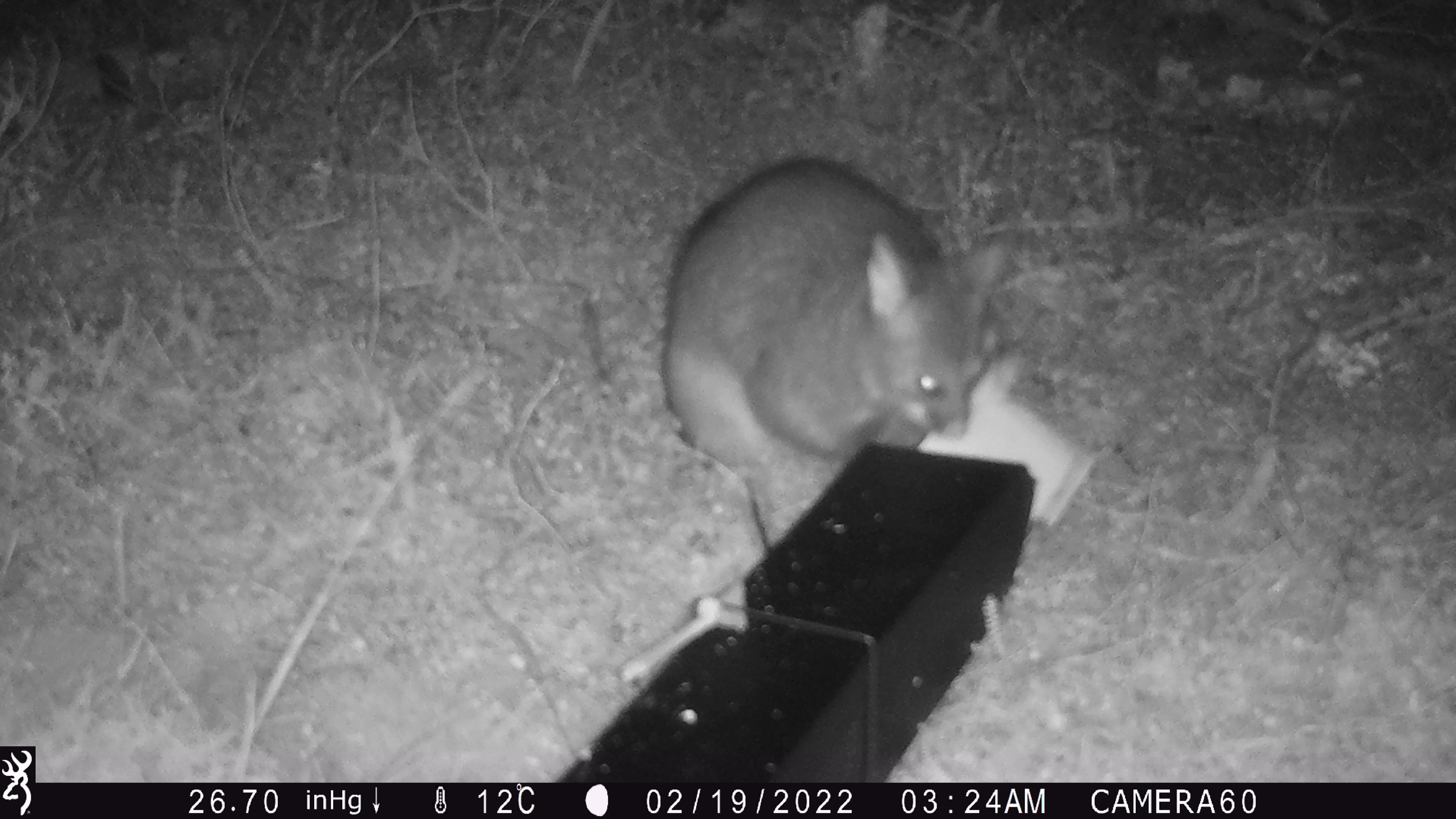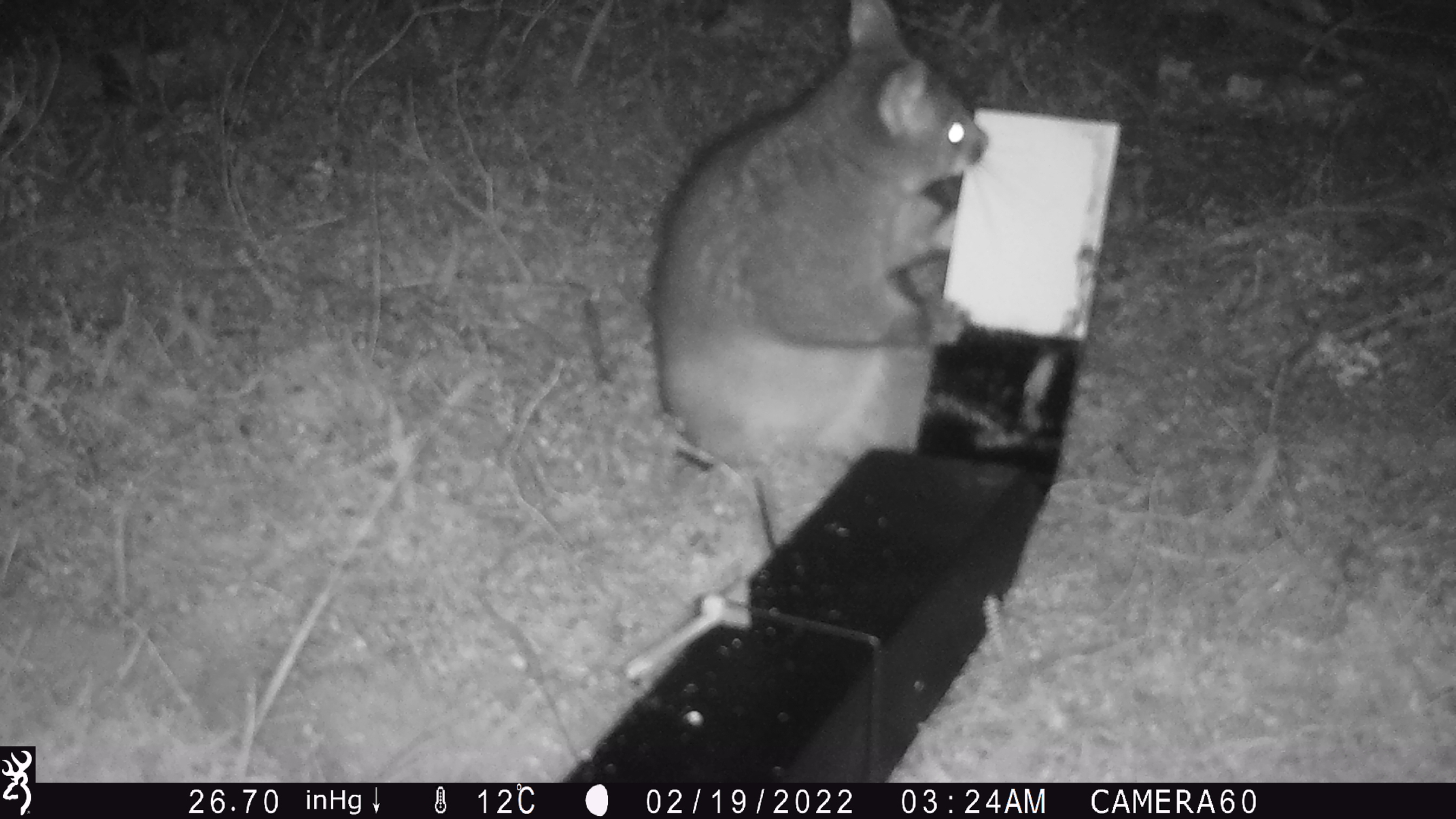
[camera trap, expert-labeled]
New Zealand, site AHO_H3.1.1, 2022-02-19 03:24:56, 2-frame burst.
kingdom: Animalia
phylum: Chordata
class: Mammalia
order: Diprotodontia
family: Phalangeridae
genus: Trichosurus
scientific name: Trichosurus vulpecula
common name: common brushtail possum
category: possum